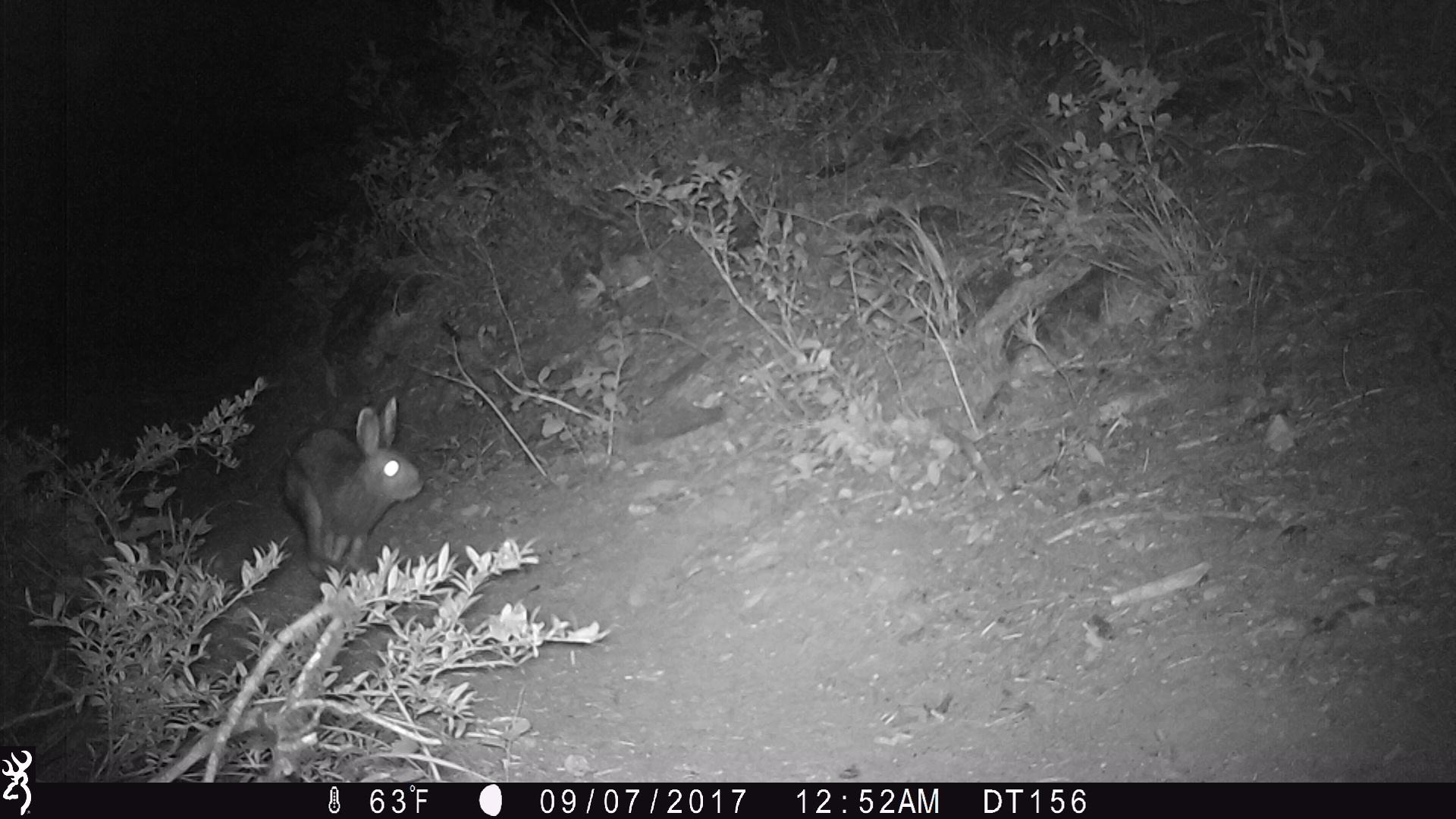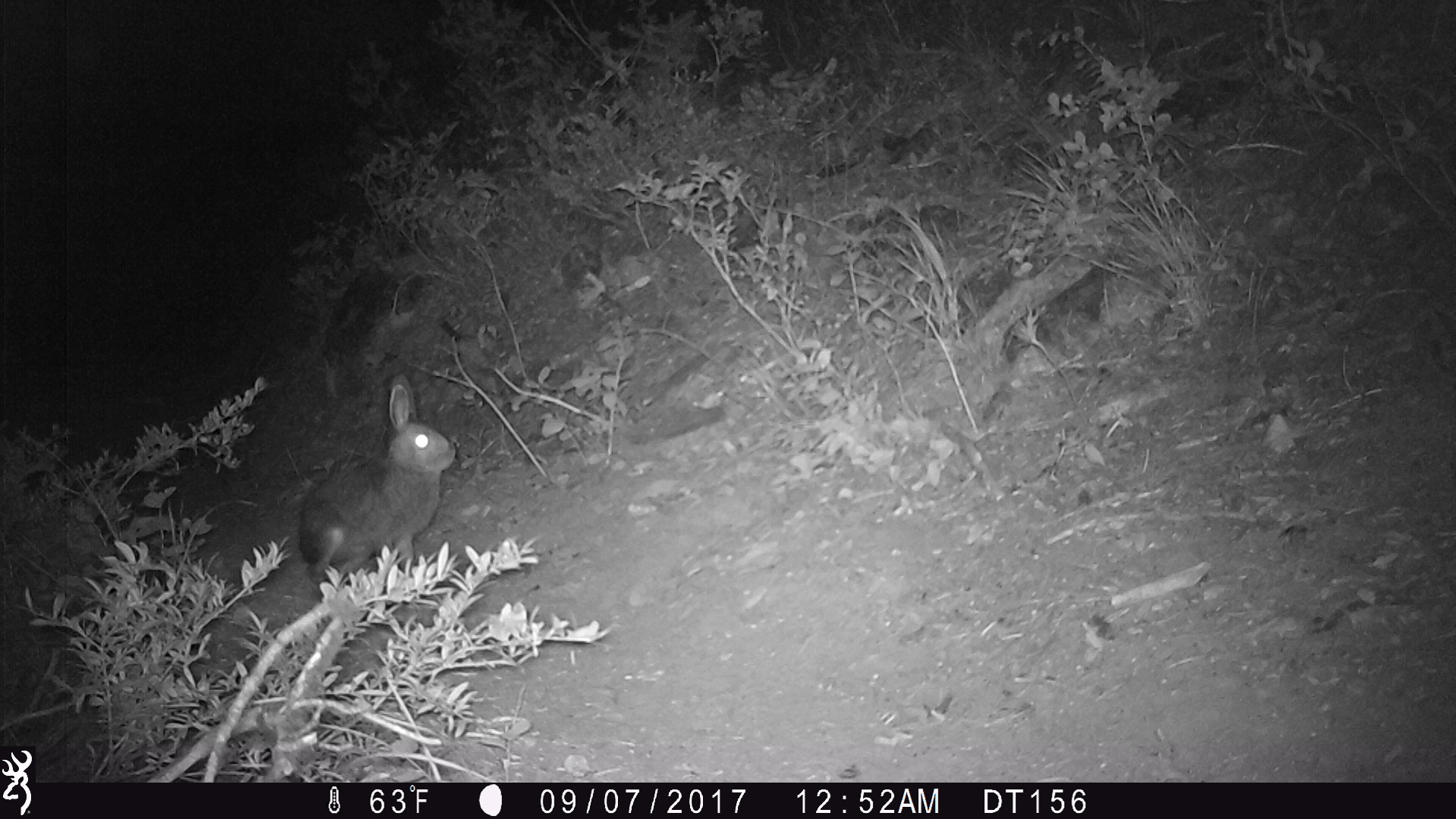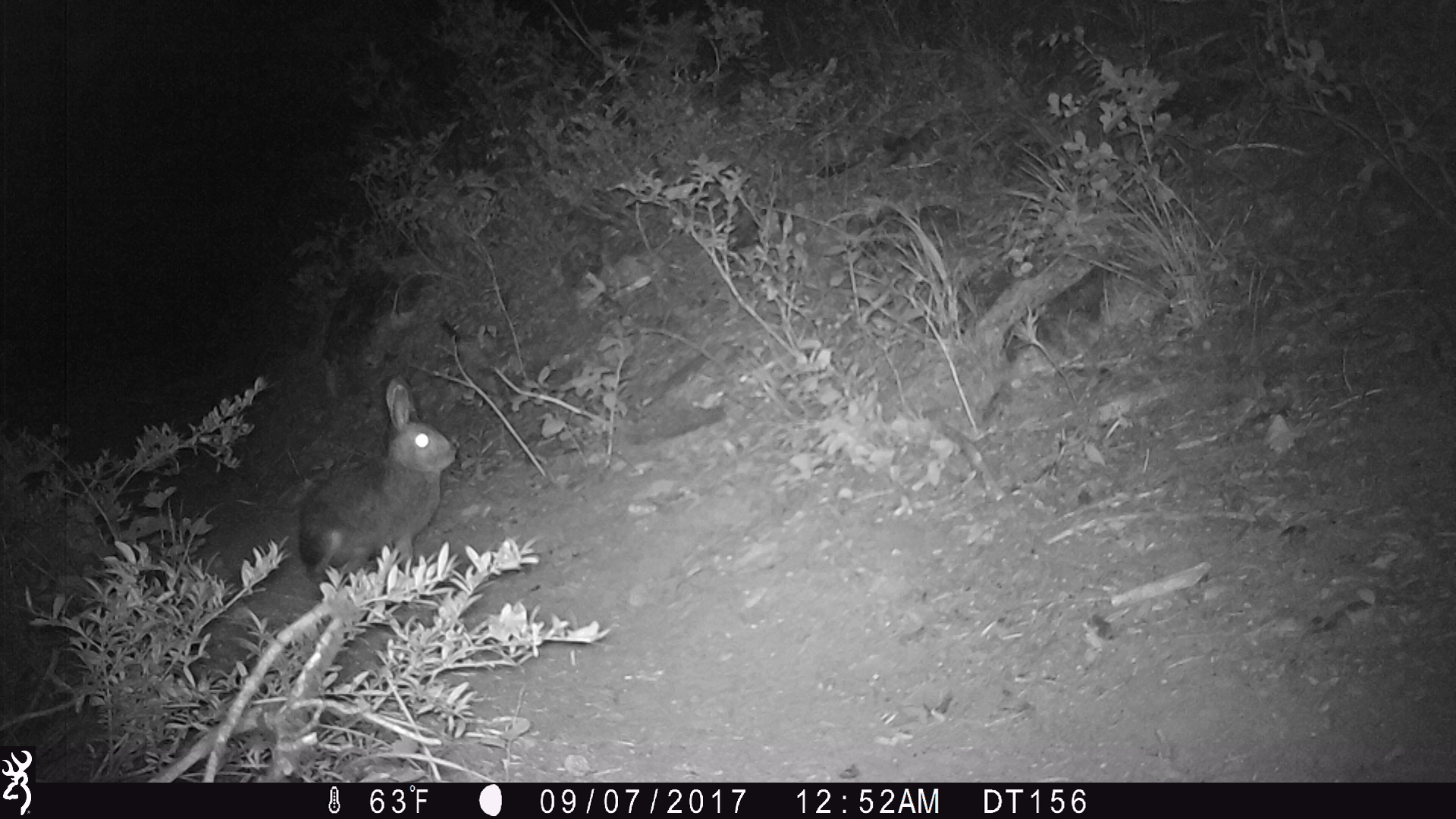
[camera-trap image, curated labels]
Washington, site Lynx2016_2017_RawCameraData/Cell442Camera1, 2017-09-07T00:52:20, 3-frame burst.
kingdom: Animalia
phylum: Chordata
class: Mammalia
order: Lagomorpha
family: Leporidae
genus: Lepus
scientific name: Lepus americanus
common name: snowshoe hare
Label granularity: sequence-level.